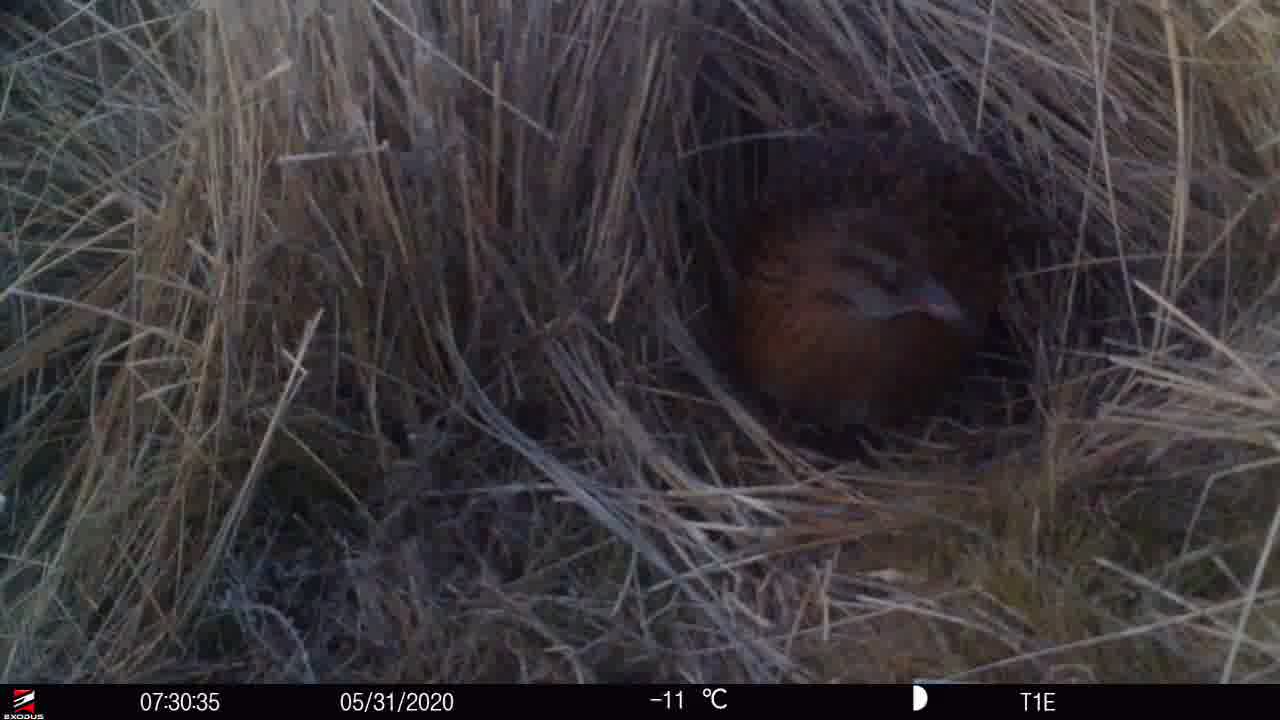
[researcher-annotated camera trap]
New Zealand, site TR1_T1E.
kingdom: Animalia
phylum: Chordata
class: Aves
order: Gruiformes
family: Rallidae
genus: Gallirallus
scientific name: Gallirallus australis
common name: weka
Weka (Gallirallus australis).